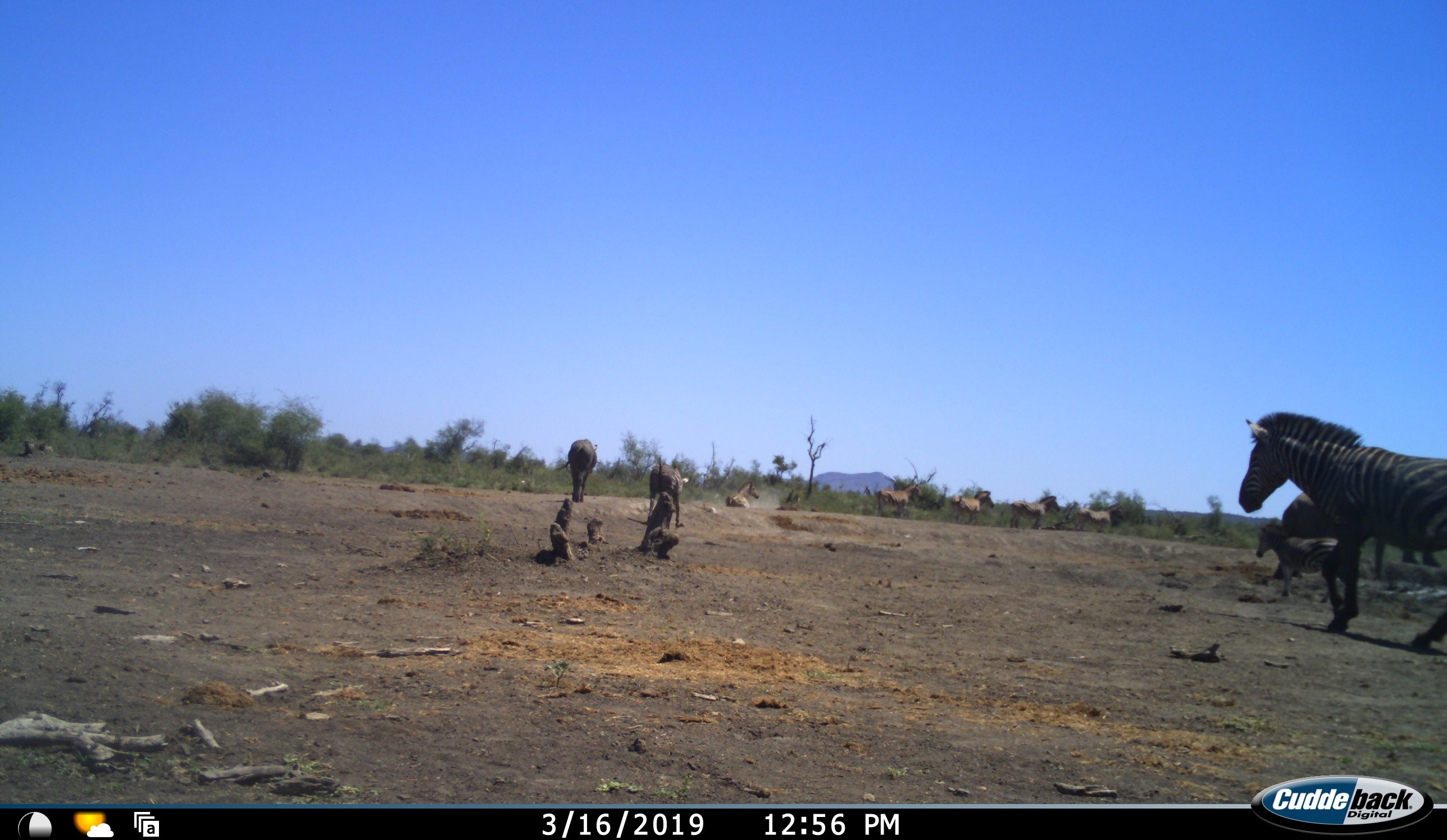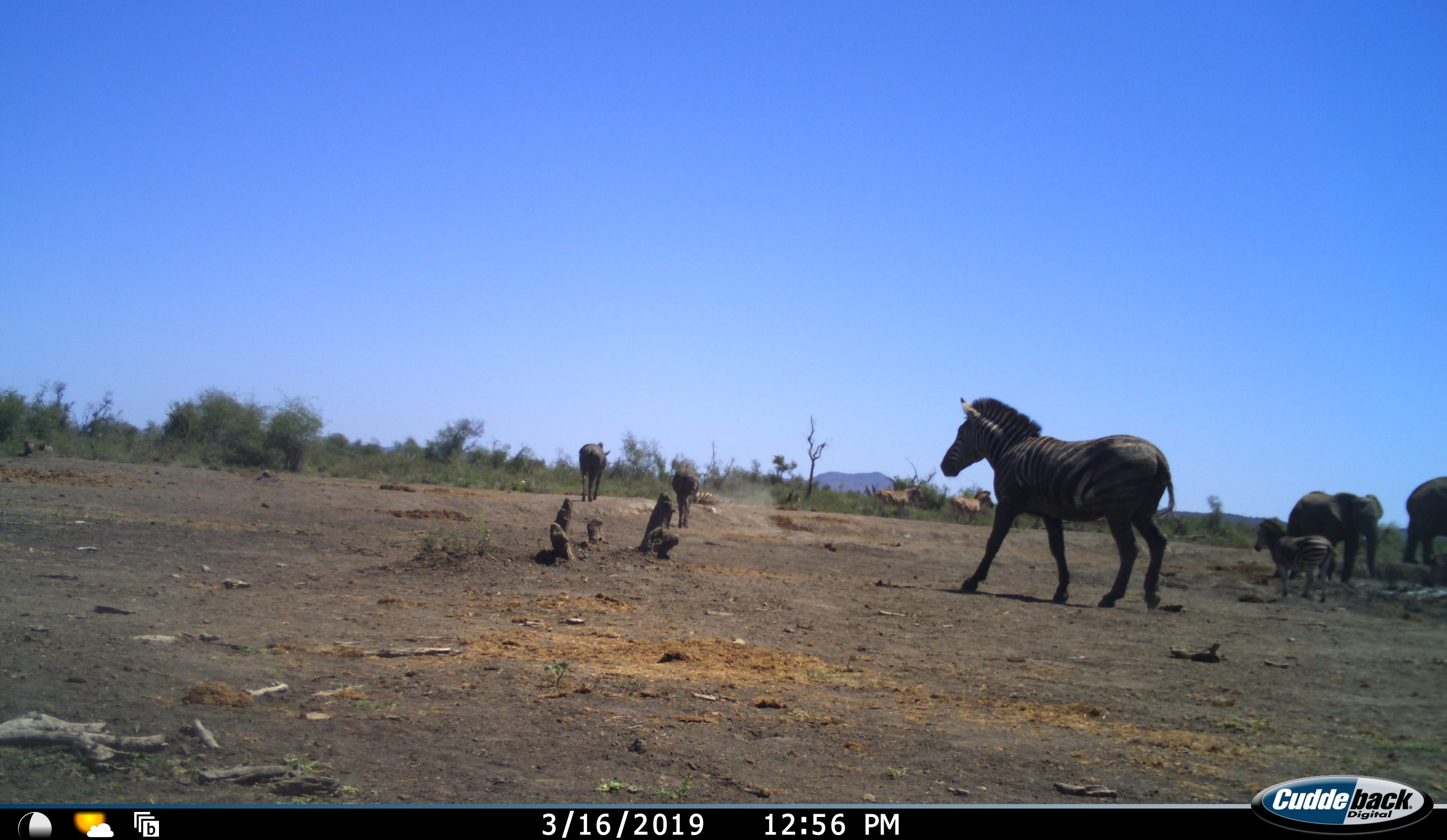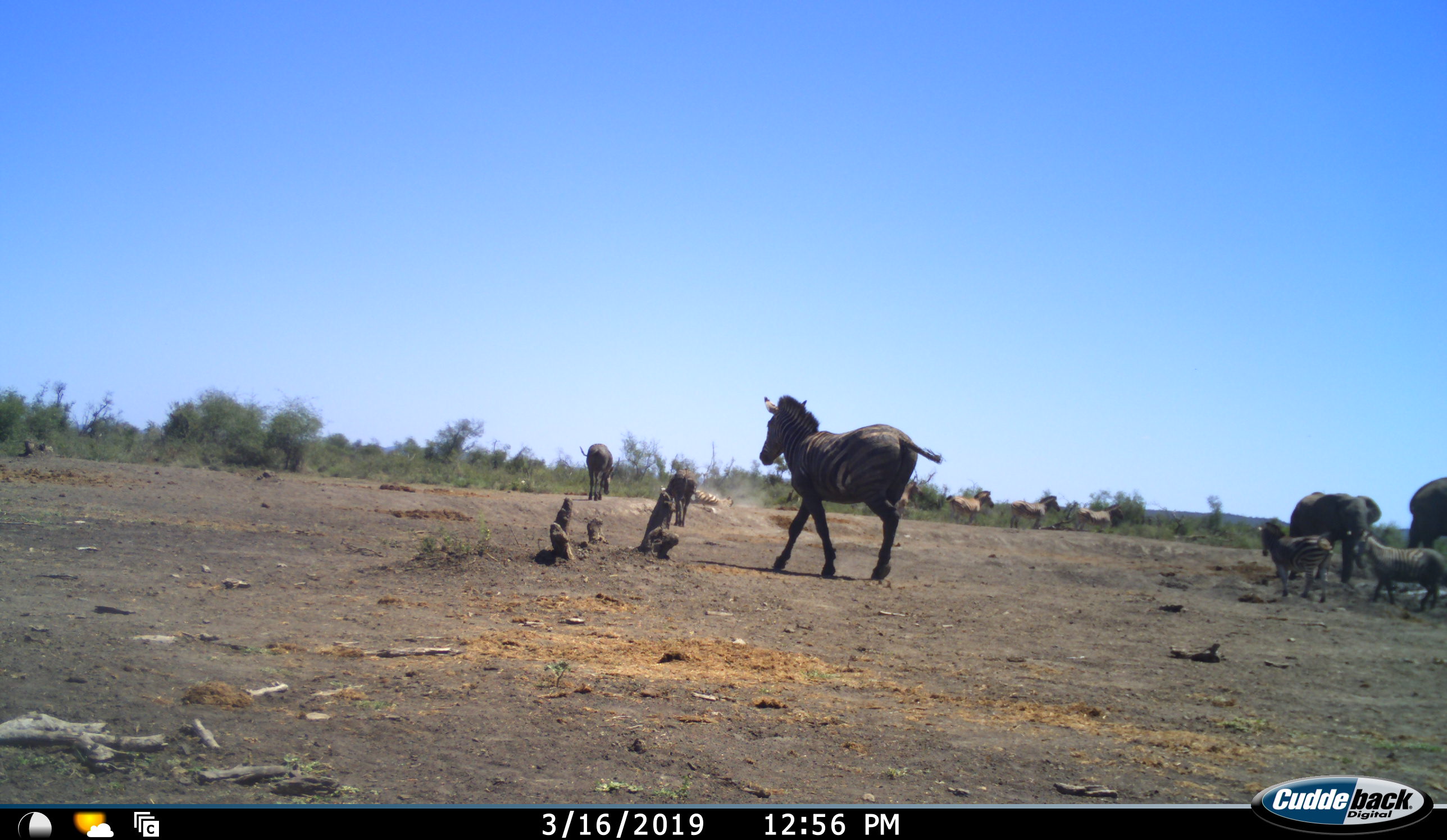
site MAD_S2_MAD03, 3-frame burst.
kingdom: Animalia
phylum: Chordata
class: Mammalia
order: Perissodactyla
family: Equidae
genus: Equus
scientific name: Equus quagga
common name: plains zebra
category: zebraplains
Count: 9.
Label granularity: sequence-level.